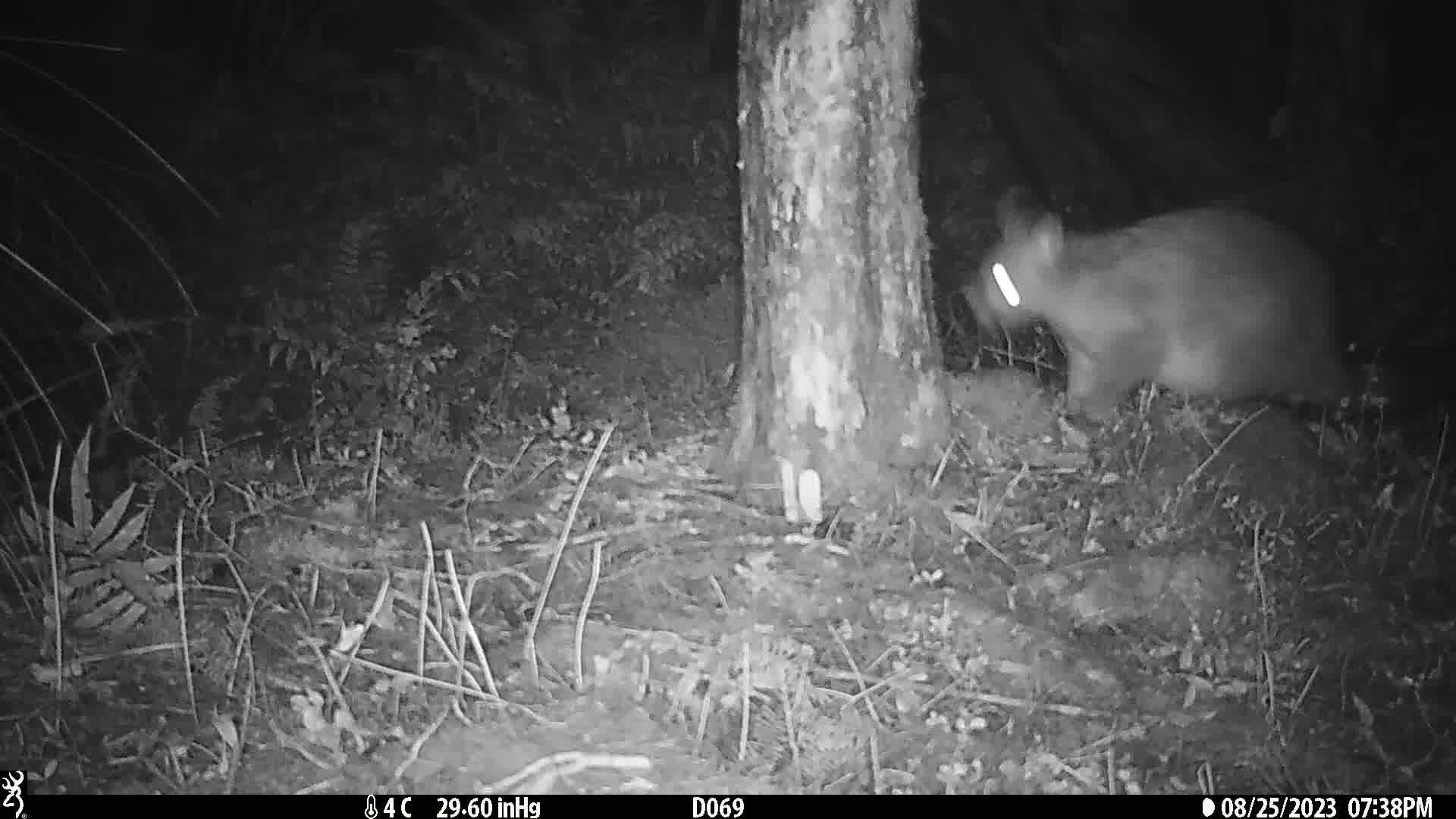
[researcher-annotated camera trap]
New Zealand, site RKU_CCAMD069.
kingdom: Animalia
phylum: Chordata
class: Mammalia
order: Diprotodontia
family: Phalangeridae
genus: Trichosurus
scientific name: Trichosurus vulpecula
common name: common brushtail possum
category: possum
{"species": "possum (common brushtail possum) (Trichosurus vulpecula)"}